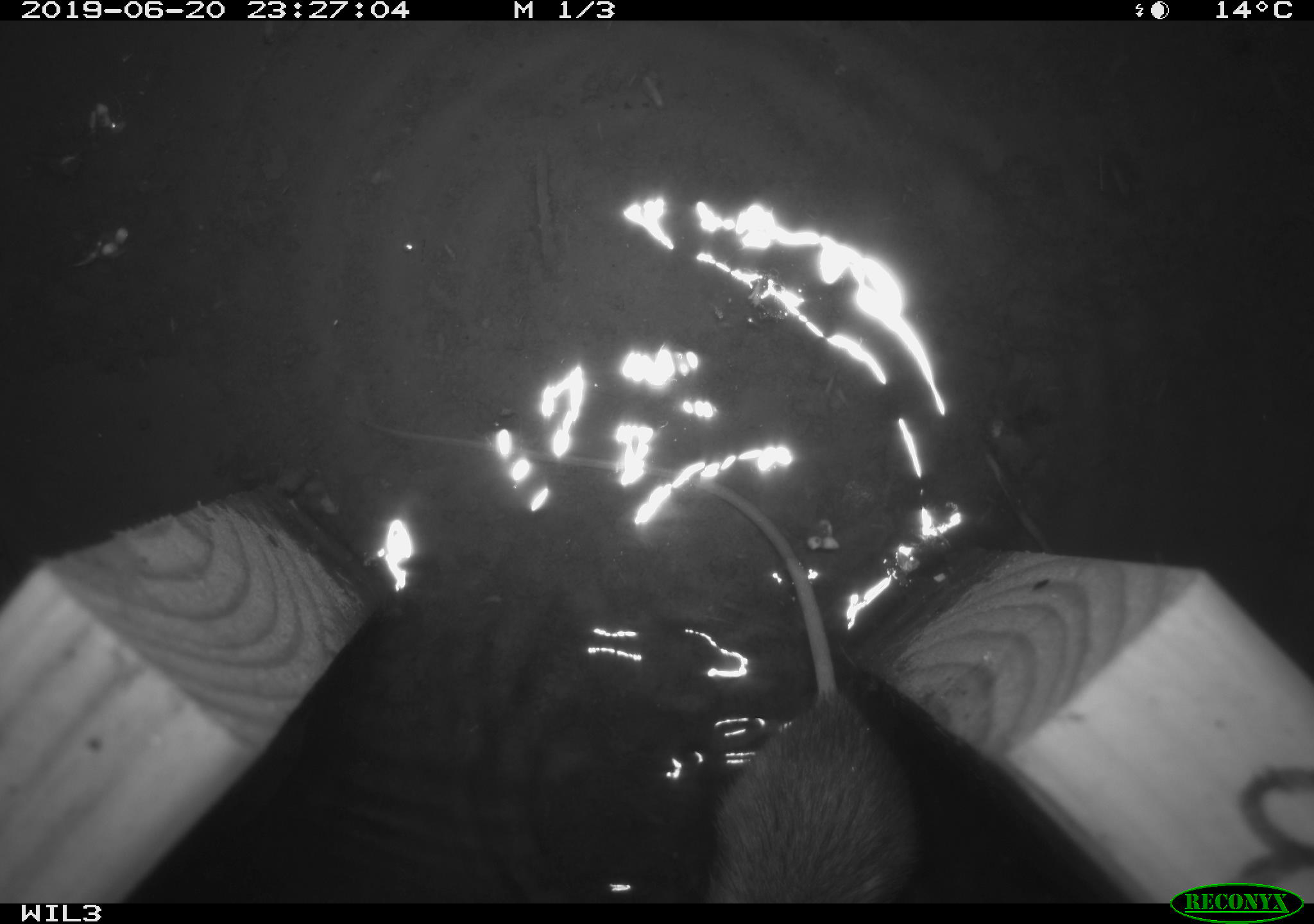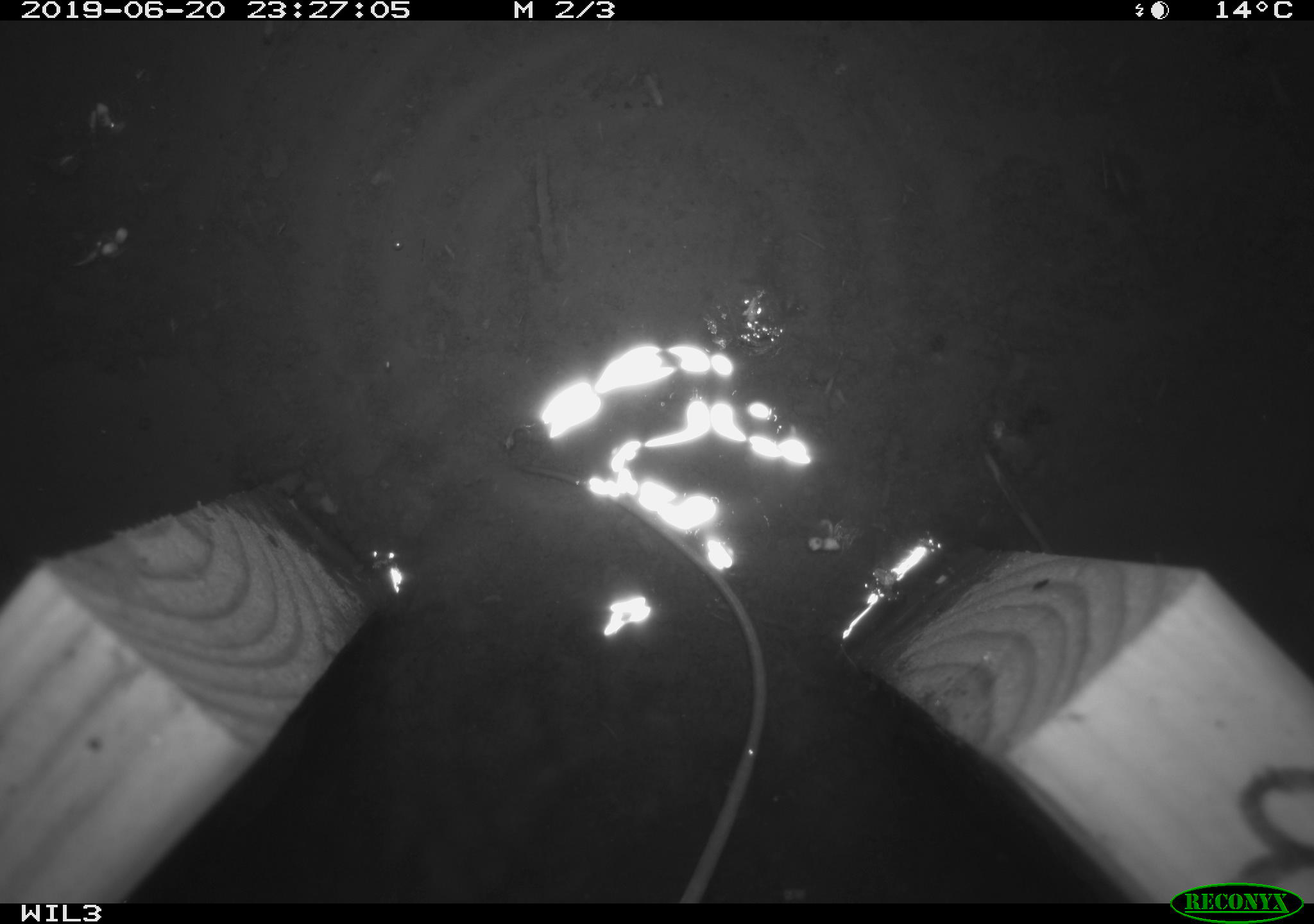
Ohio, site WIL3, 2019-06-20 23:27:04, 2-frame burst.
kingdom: Animalia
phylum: Chordata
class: Mammalia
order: Rodentia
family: Cricetidae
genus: Peromyscus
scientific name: Peromyscus leucopus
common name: white-footed mouse